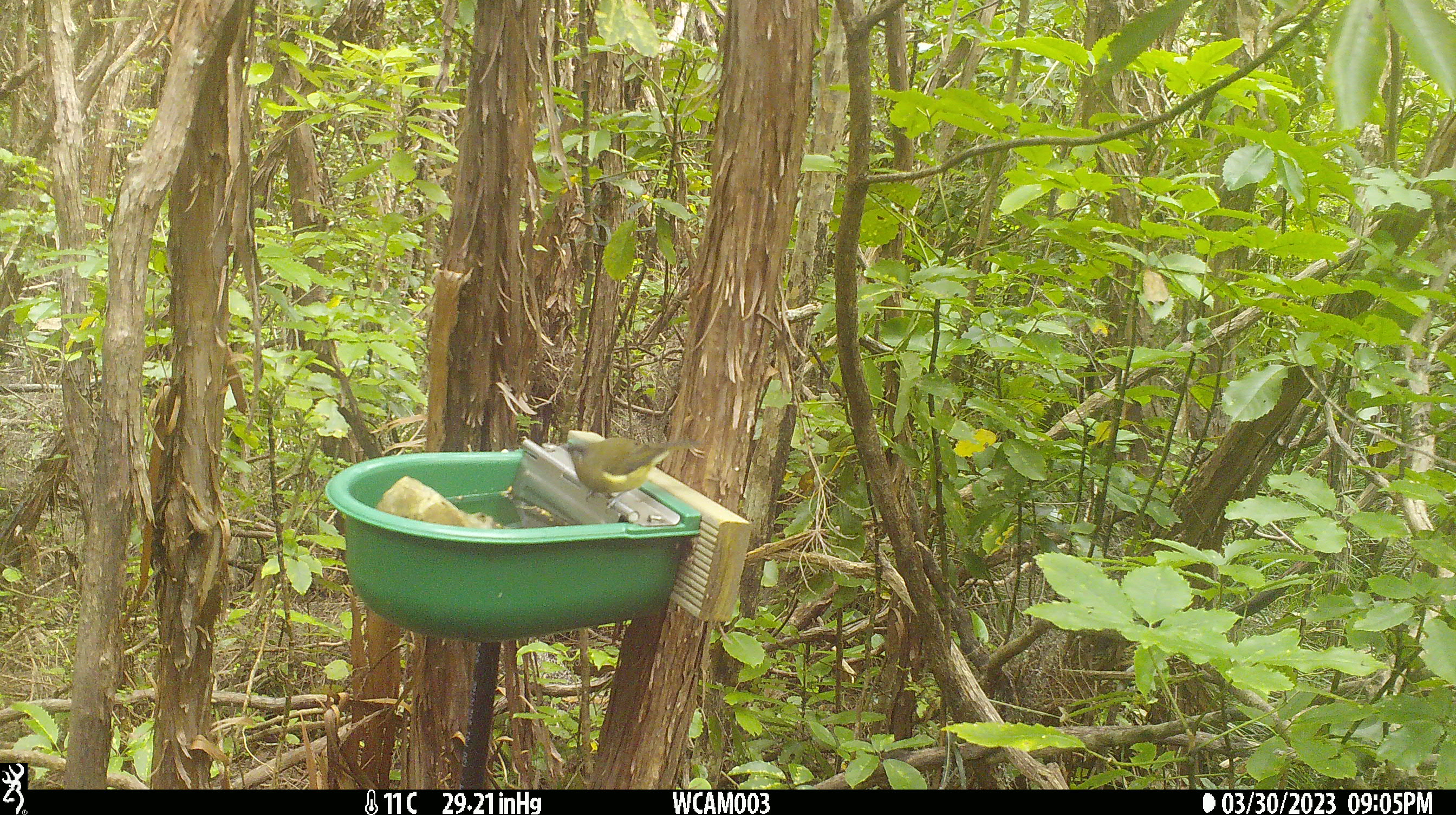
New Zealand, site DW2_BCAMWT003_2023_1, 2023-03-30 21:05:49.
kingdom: Animalia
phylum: Chordata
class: Aves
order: Passeriformes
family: Meliphagidae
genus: Anthornis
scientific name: Anthornis melanura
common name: new zealand bellbird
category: bellbird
Bellbird (new zealand bellbird) (Anthornis melanura).